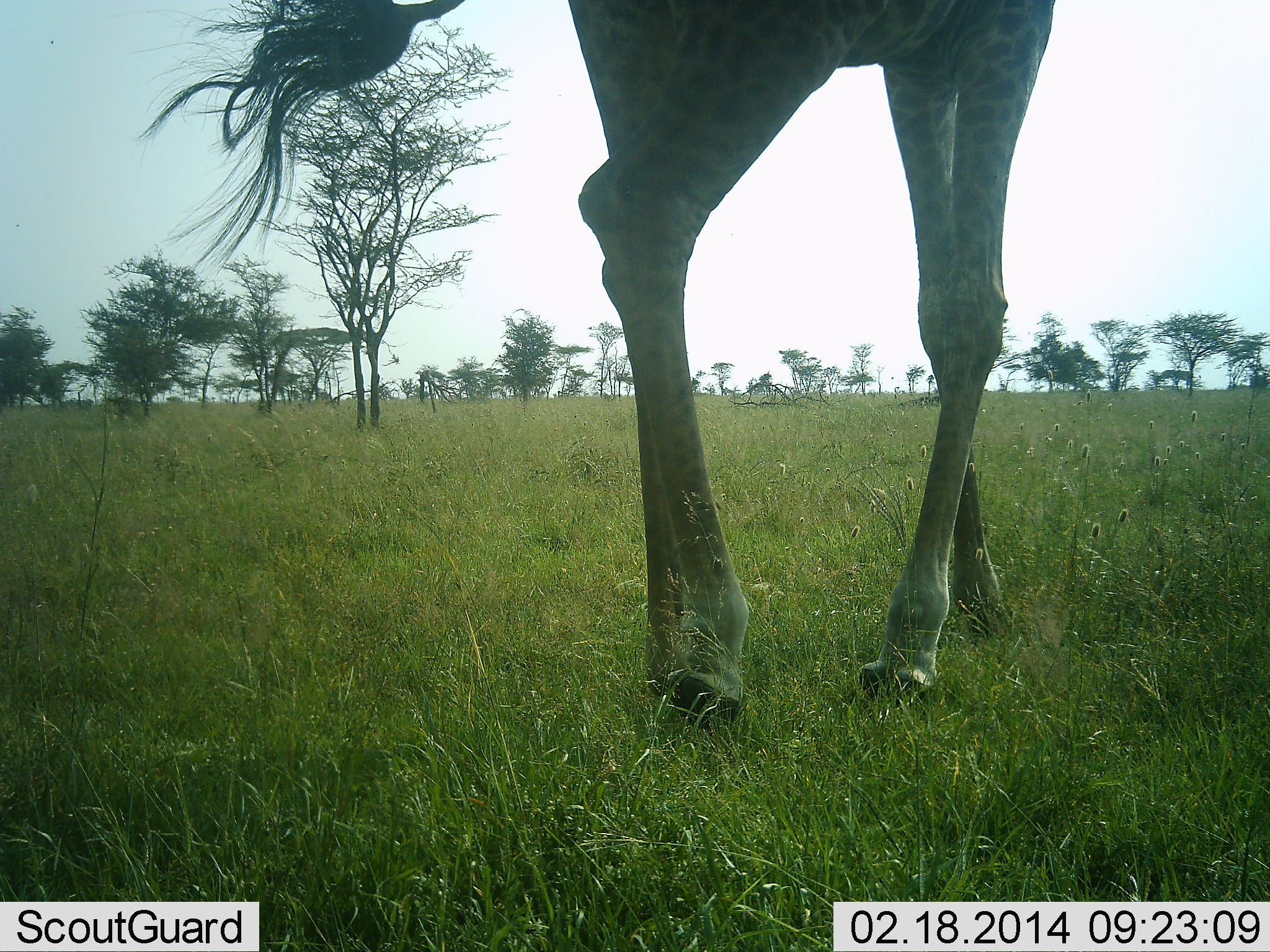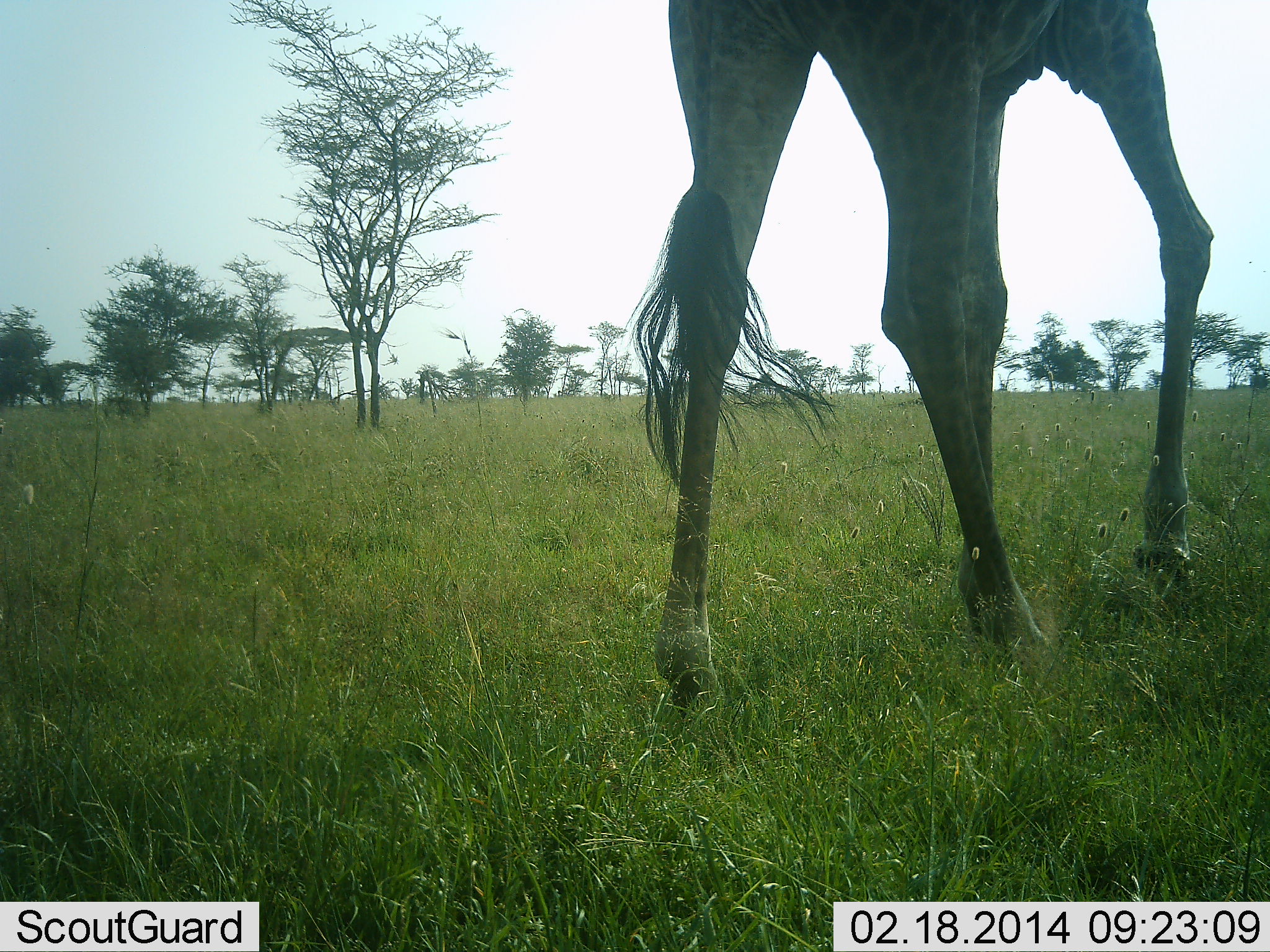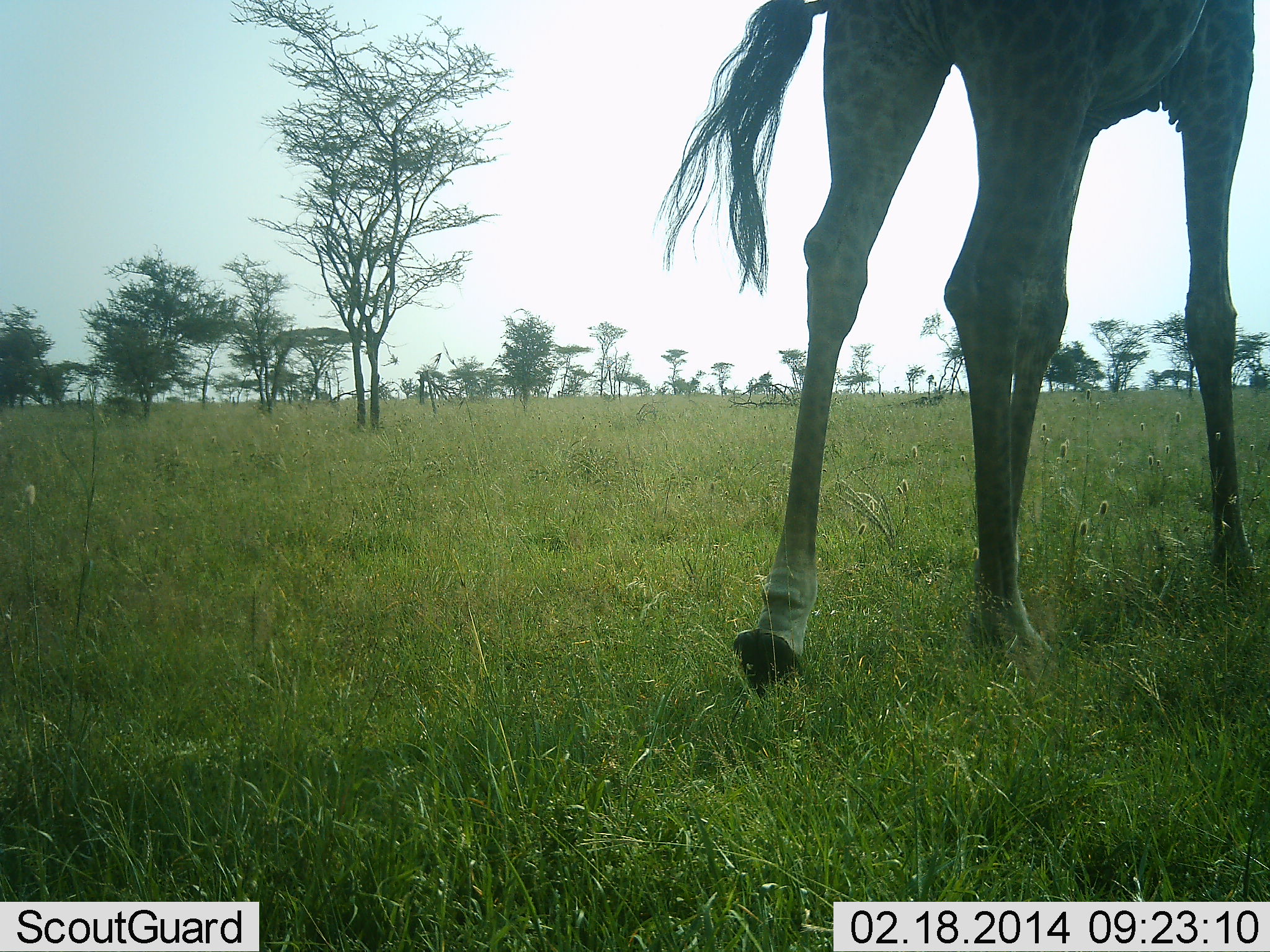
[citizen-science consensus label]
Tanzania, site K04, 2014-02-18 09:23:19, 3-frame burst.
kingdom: Animalia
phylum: Chordata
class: Mammalia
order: Artiodactyla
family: Giraffidae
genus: Giraffa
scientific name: Giraffa camelopardalis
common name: giraffe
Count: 1.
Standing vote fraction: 3%.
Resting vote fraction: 0%.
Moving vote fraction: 97%.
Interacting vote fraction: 0%.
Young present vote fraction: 0%.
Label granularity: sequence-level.